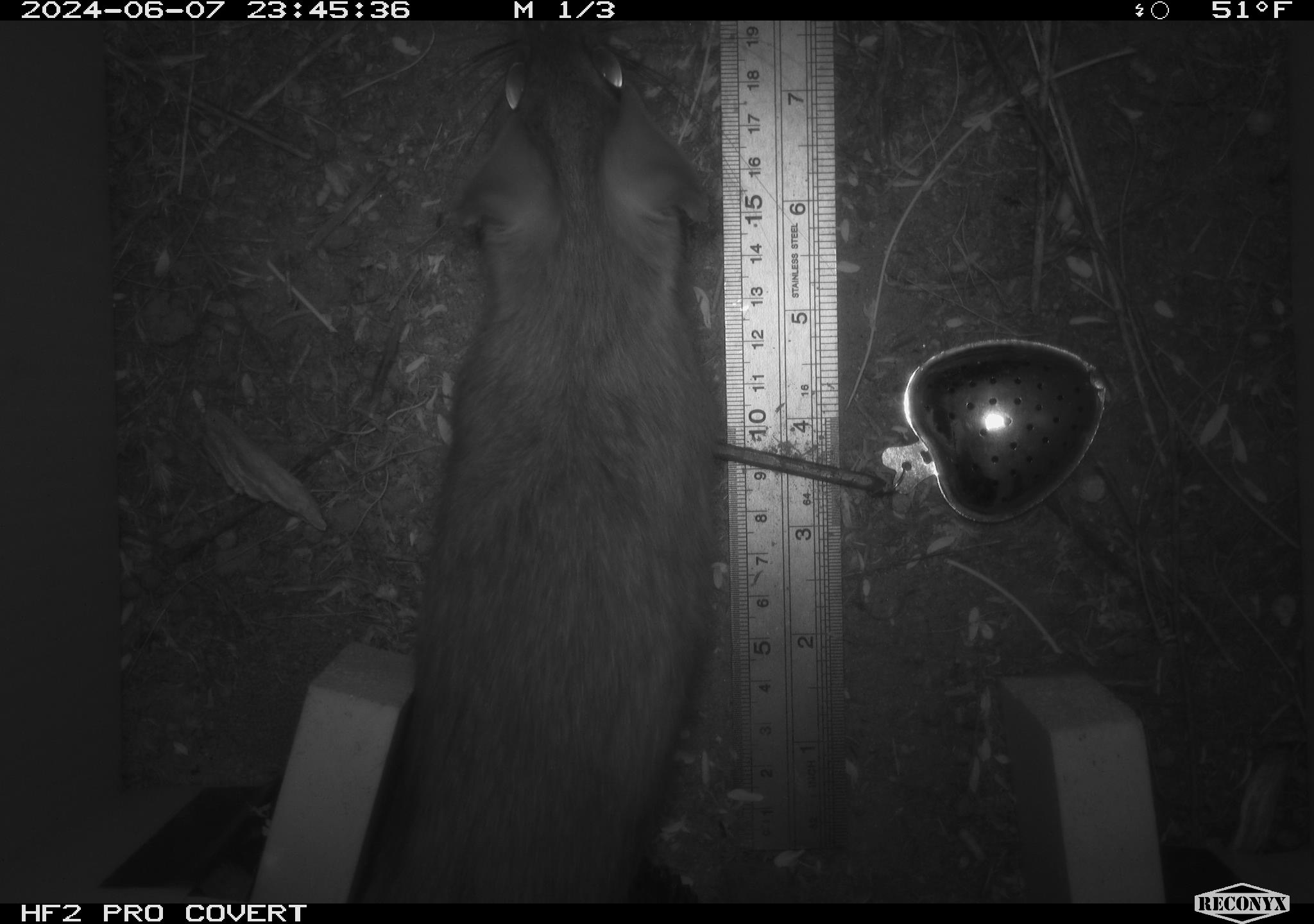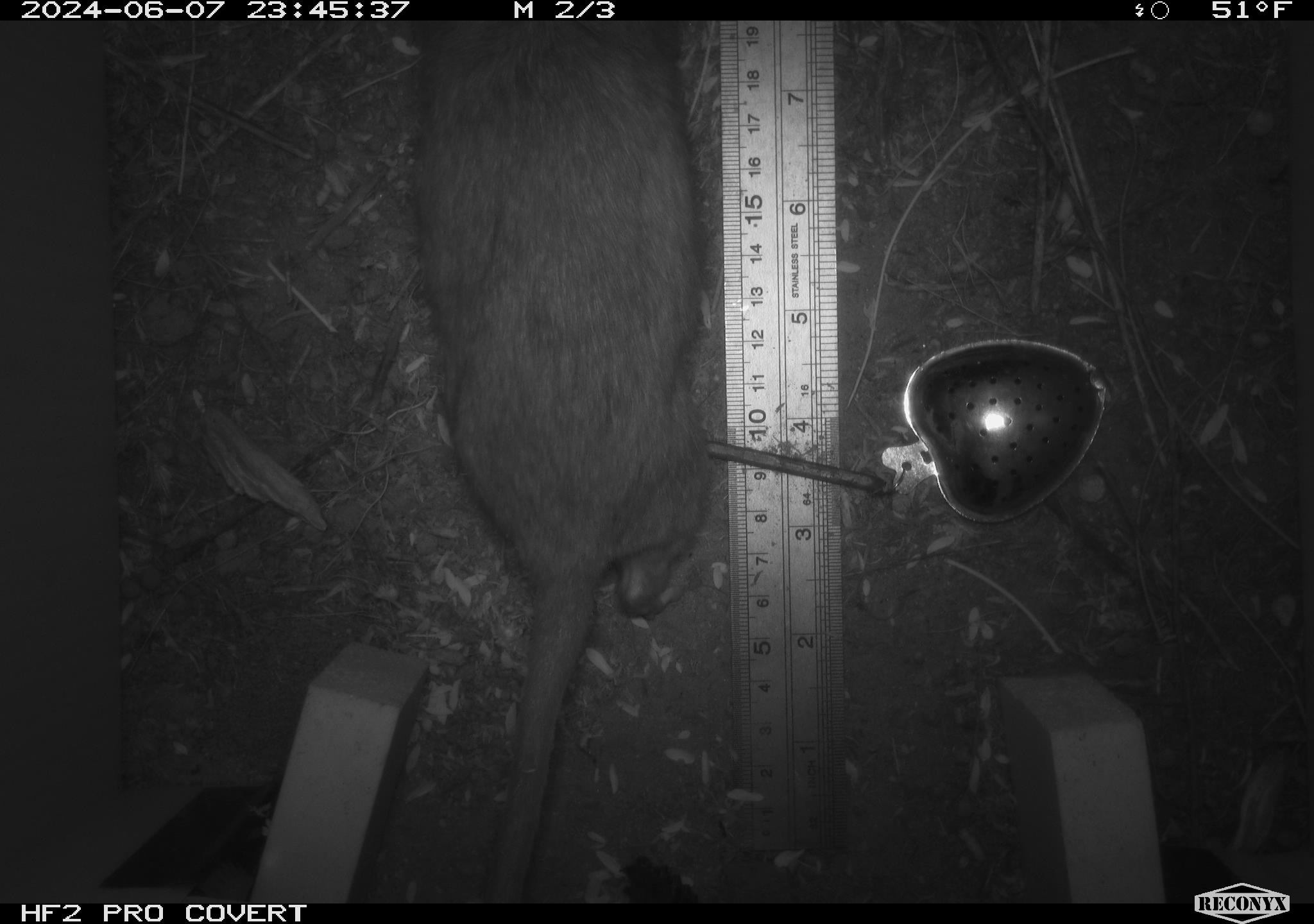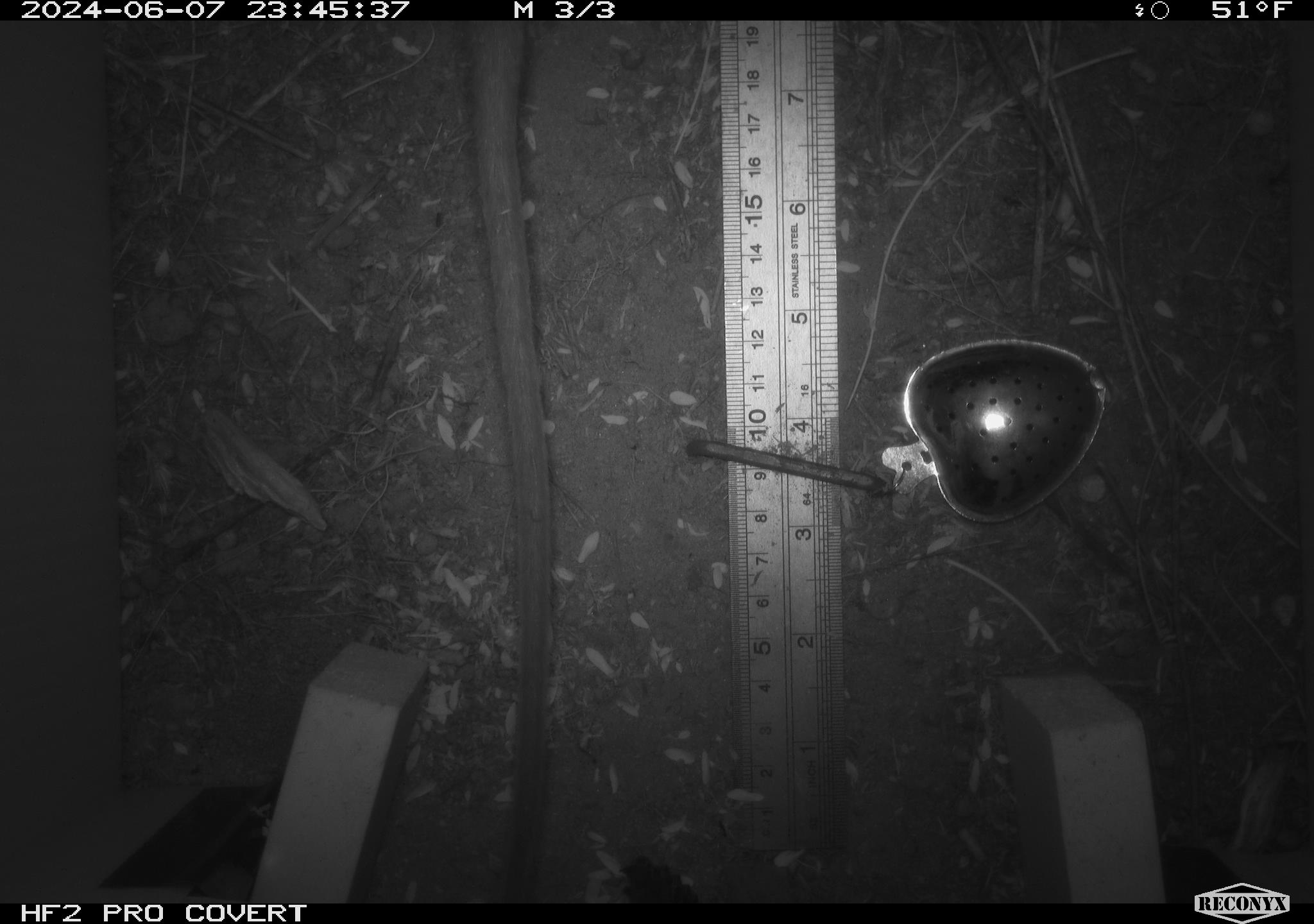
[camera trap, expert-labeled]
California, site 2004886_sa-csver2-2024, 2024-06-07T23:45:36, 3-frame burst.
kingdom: Animalia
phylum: Chordata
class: Mammalia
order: Rodentia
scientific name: Rodentia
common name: rodent